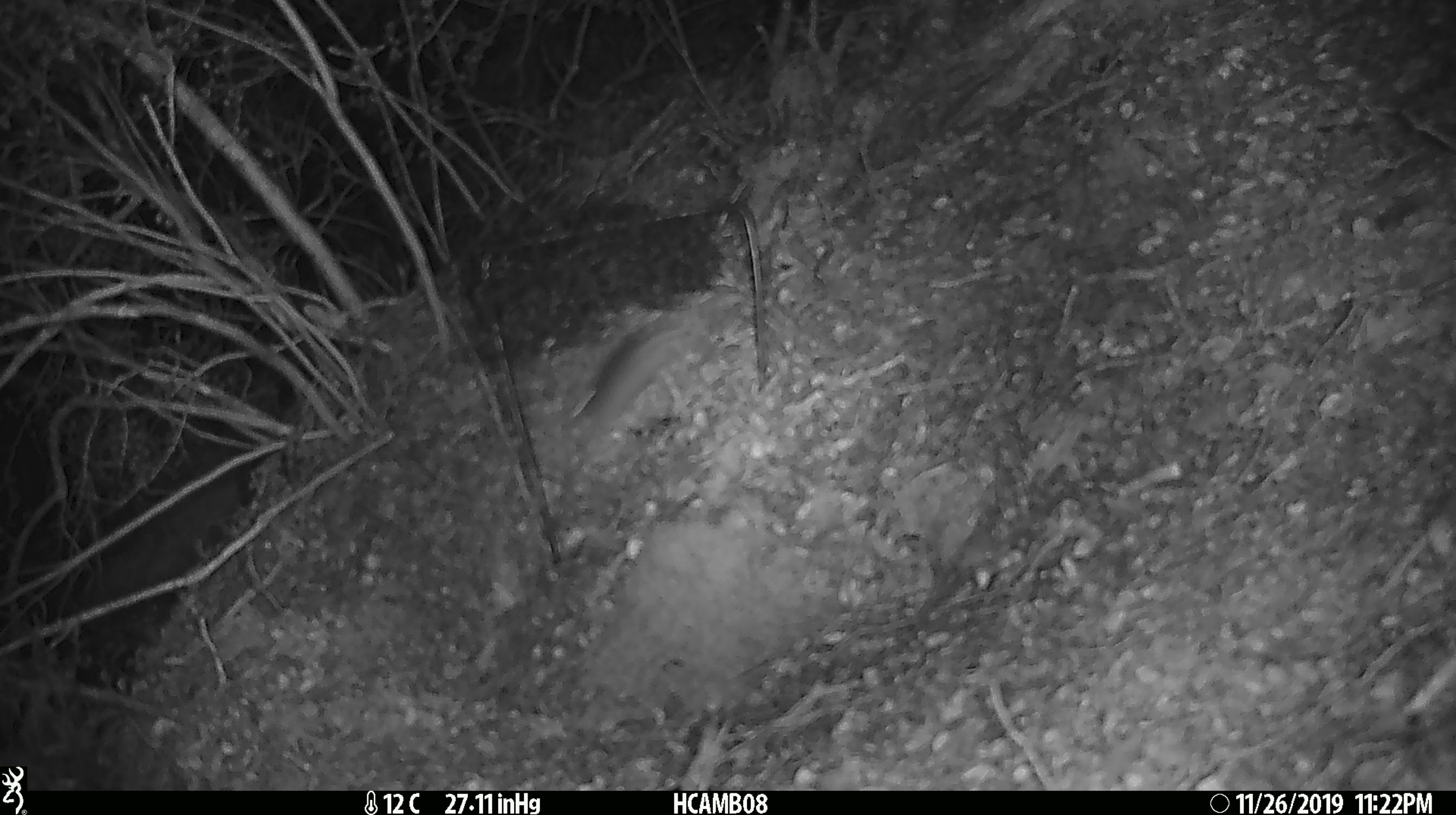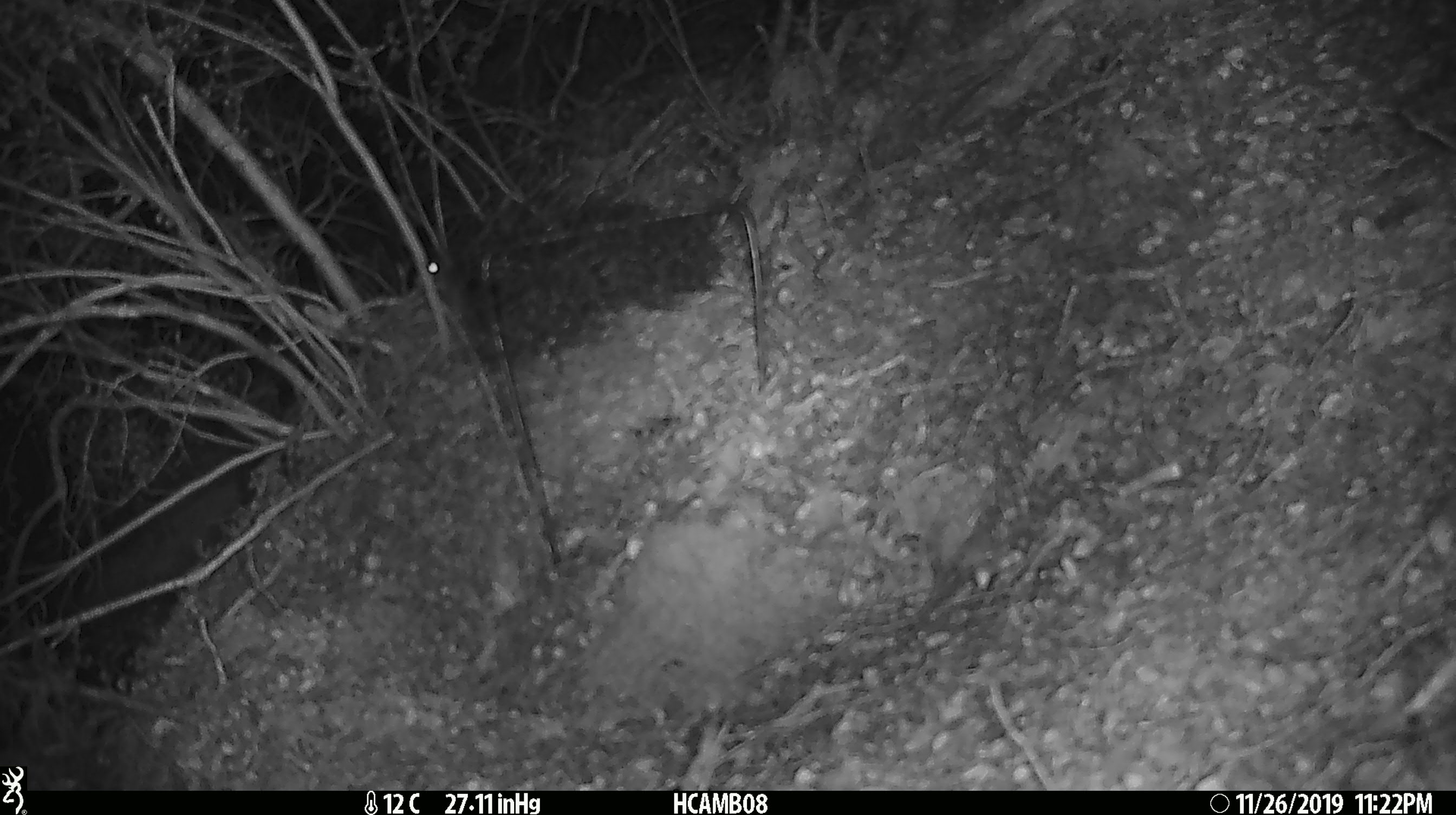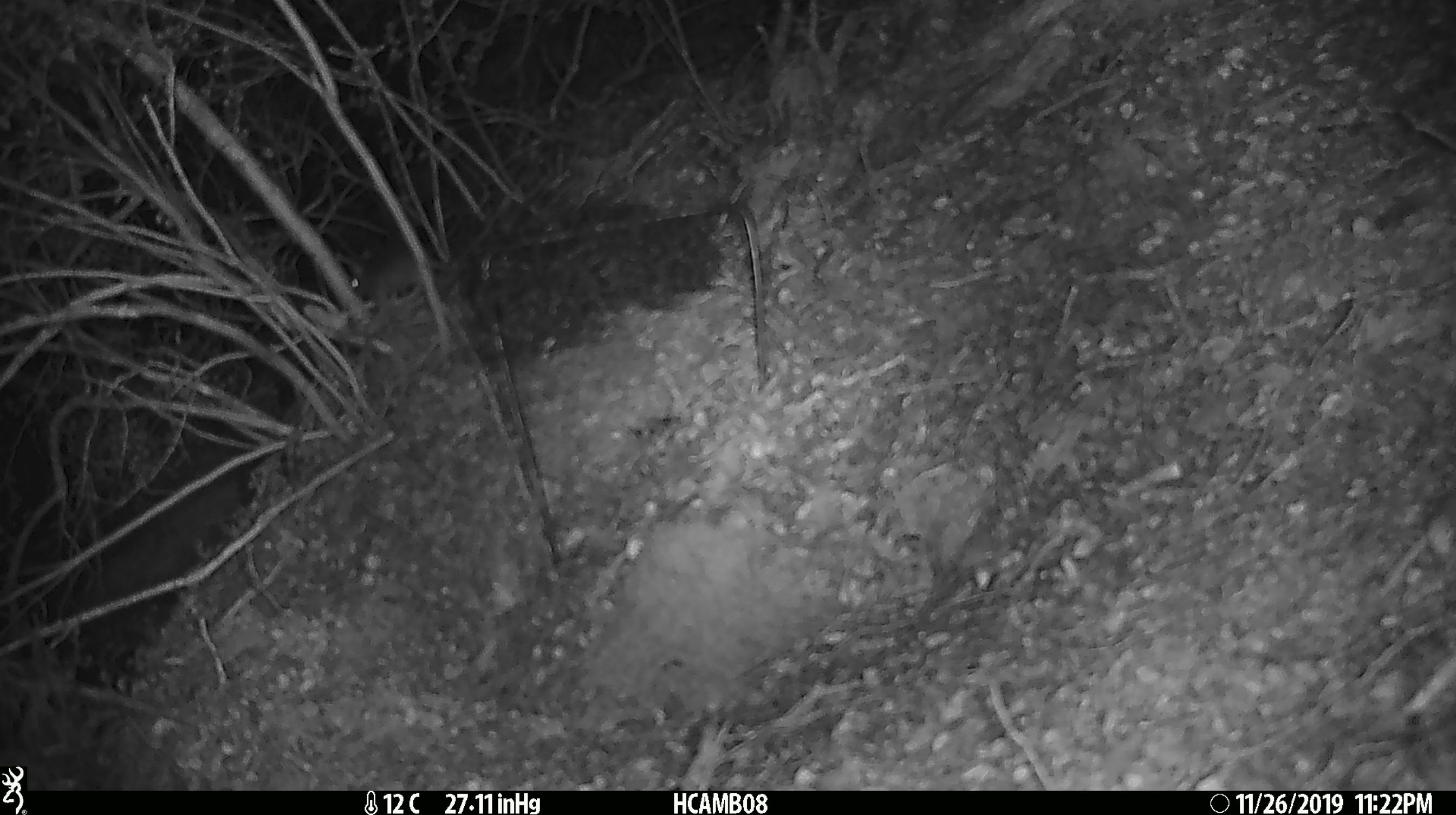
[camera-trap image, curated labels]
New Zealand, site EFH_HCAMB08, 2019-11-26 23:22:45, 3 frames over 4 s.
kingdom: Animalia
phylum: Chordata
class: Mammalia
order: Rodentia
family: Muridae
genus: Mus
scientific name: Mus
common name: mouse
Mouse (Mus).